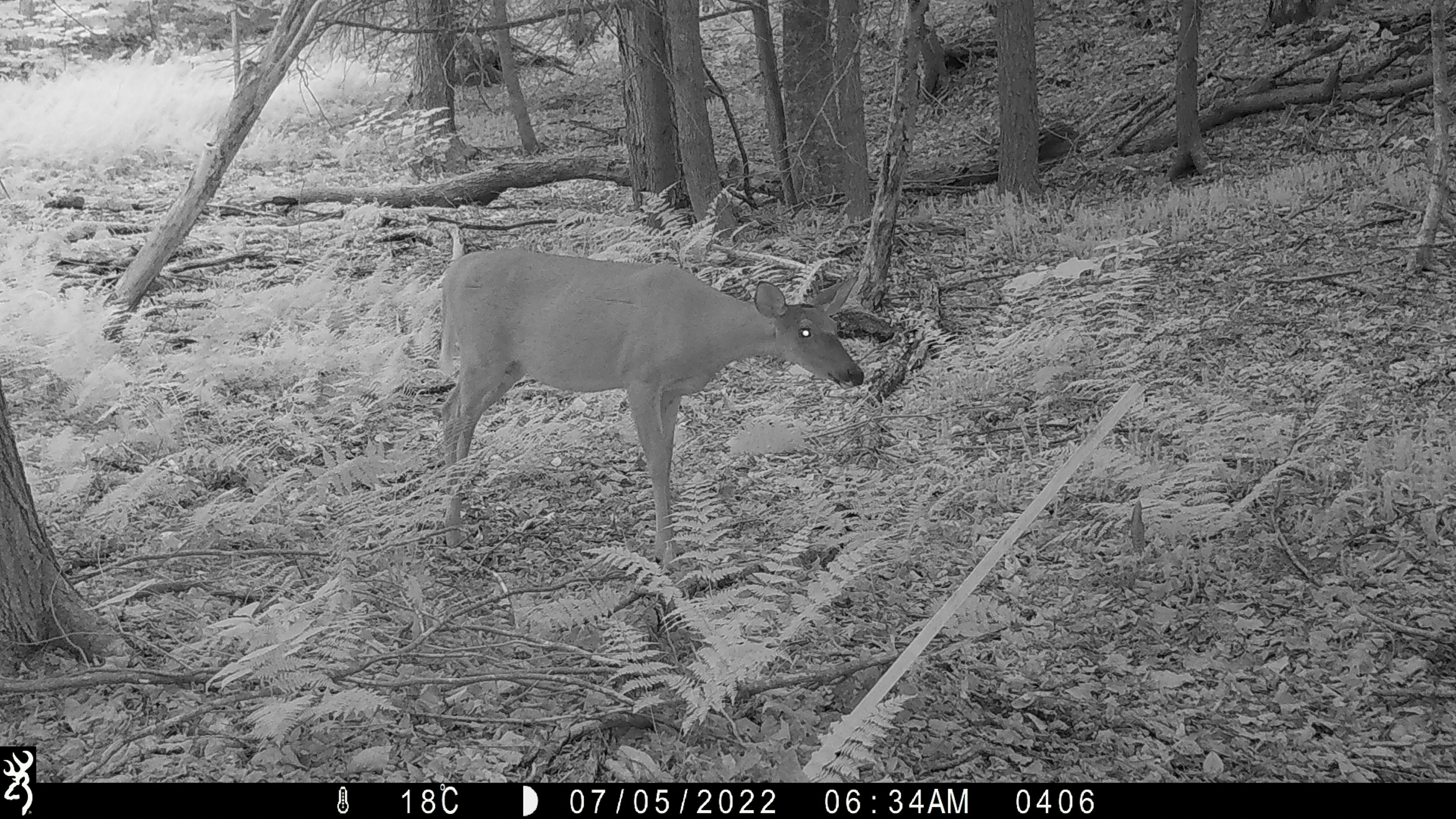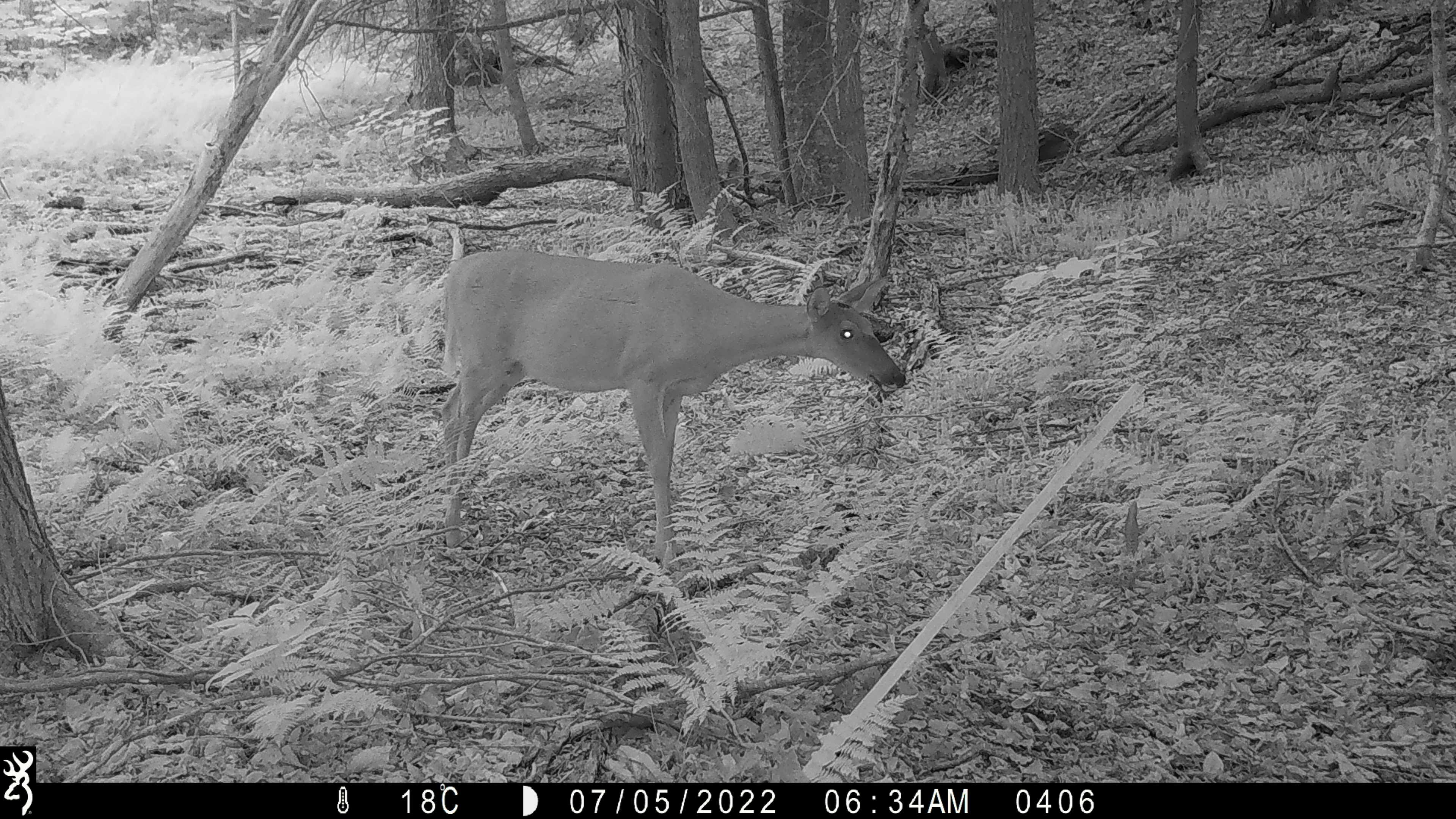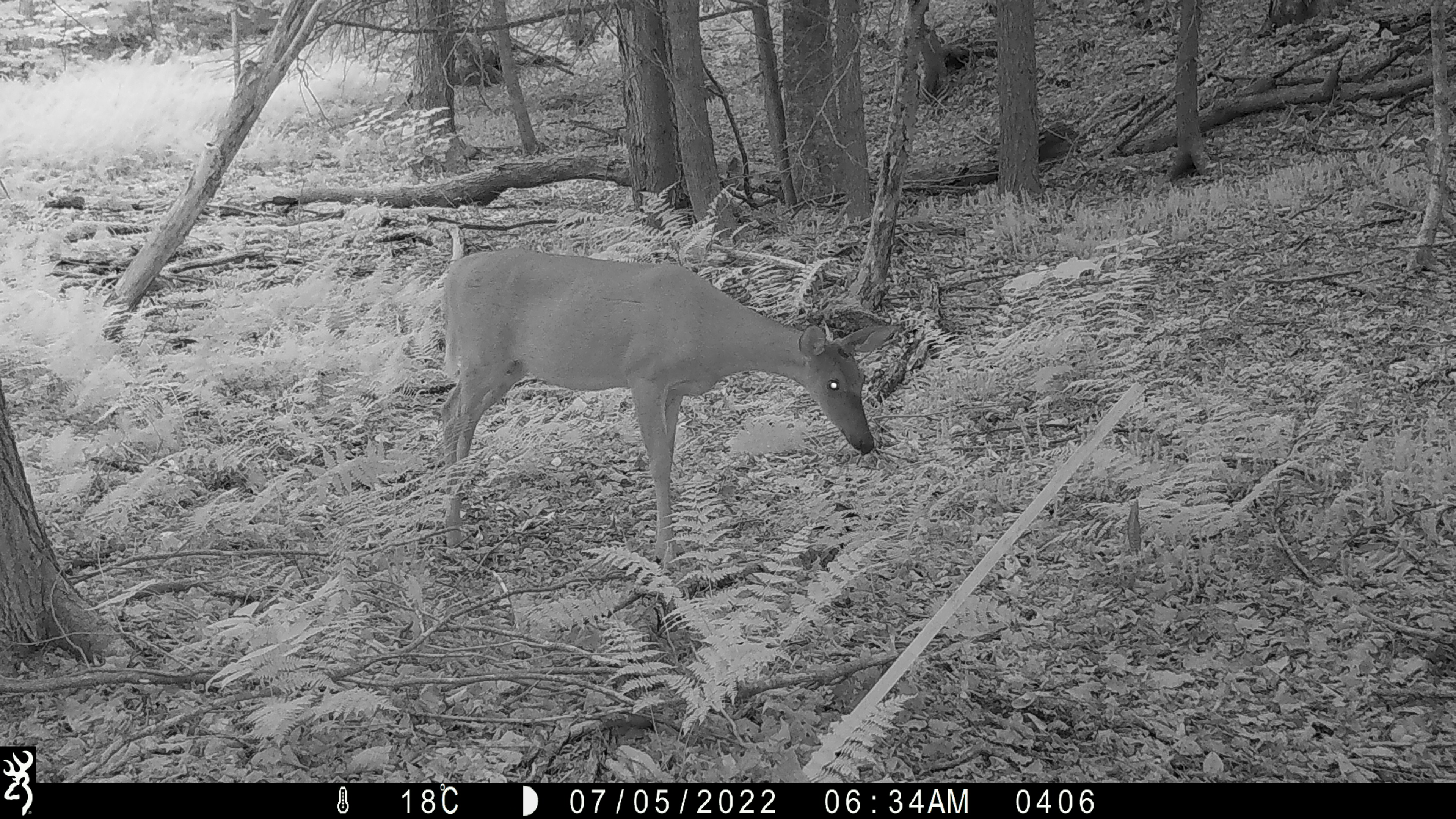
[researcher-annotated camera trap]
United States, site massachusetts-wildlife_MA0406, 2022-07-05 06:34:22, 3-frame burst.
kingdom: Animalia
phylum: Chordata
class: Mammalia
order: Artiodactyla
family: Cervidae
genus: Odocoileus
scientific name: Odocoileus virginianus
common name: white-tailed deer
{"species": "white-tailed deer (Odocoileus virginianus)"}